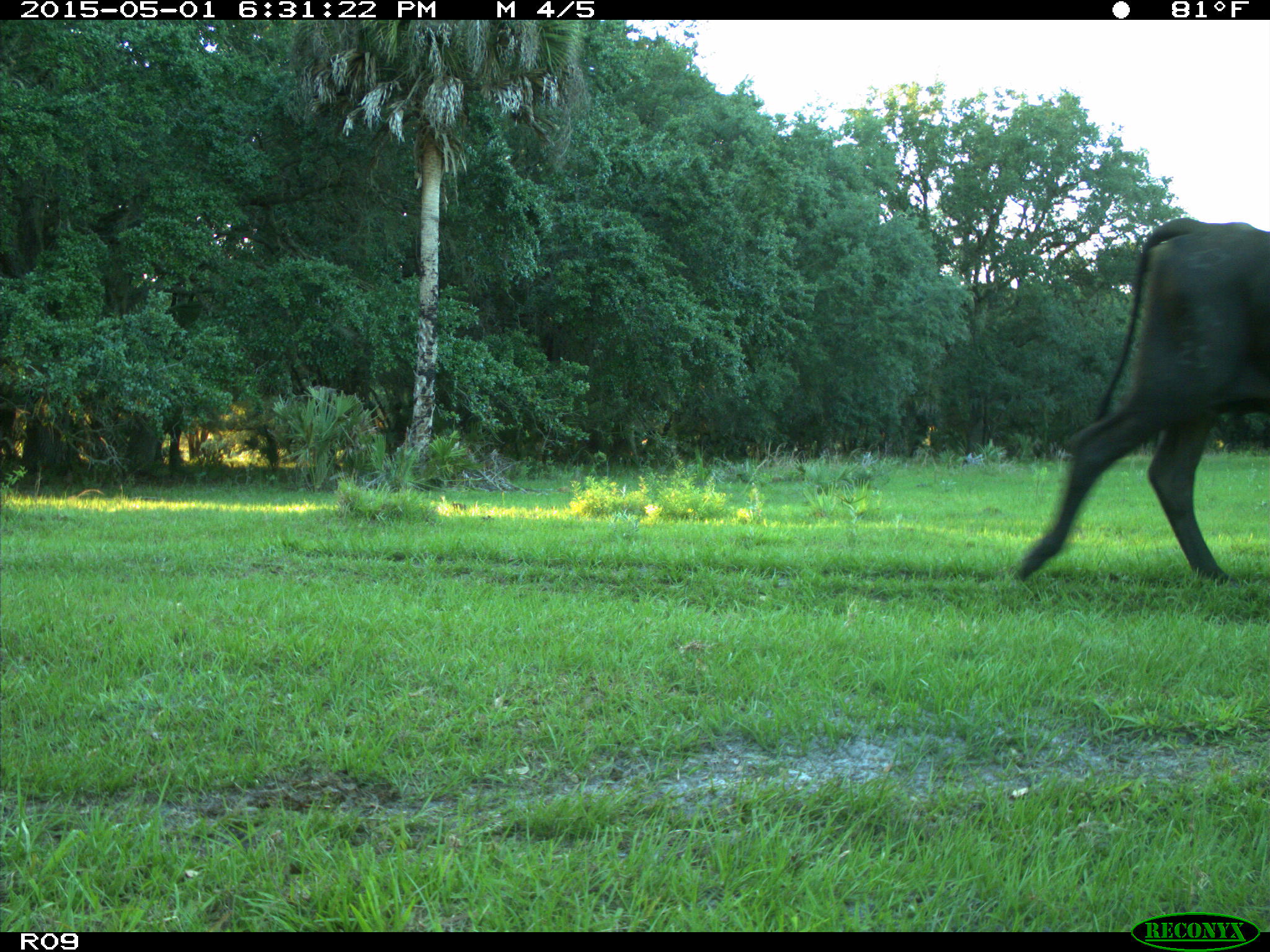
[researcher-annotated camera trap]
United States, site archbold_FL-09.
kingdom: Animalia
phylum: Chordata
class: Mammalia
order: Artiodactyla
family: Bovidae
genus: Bos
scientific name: Bos taurus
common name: domestic cow